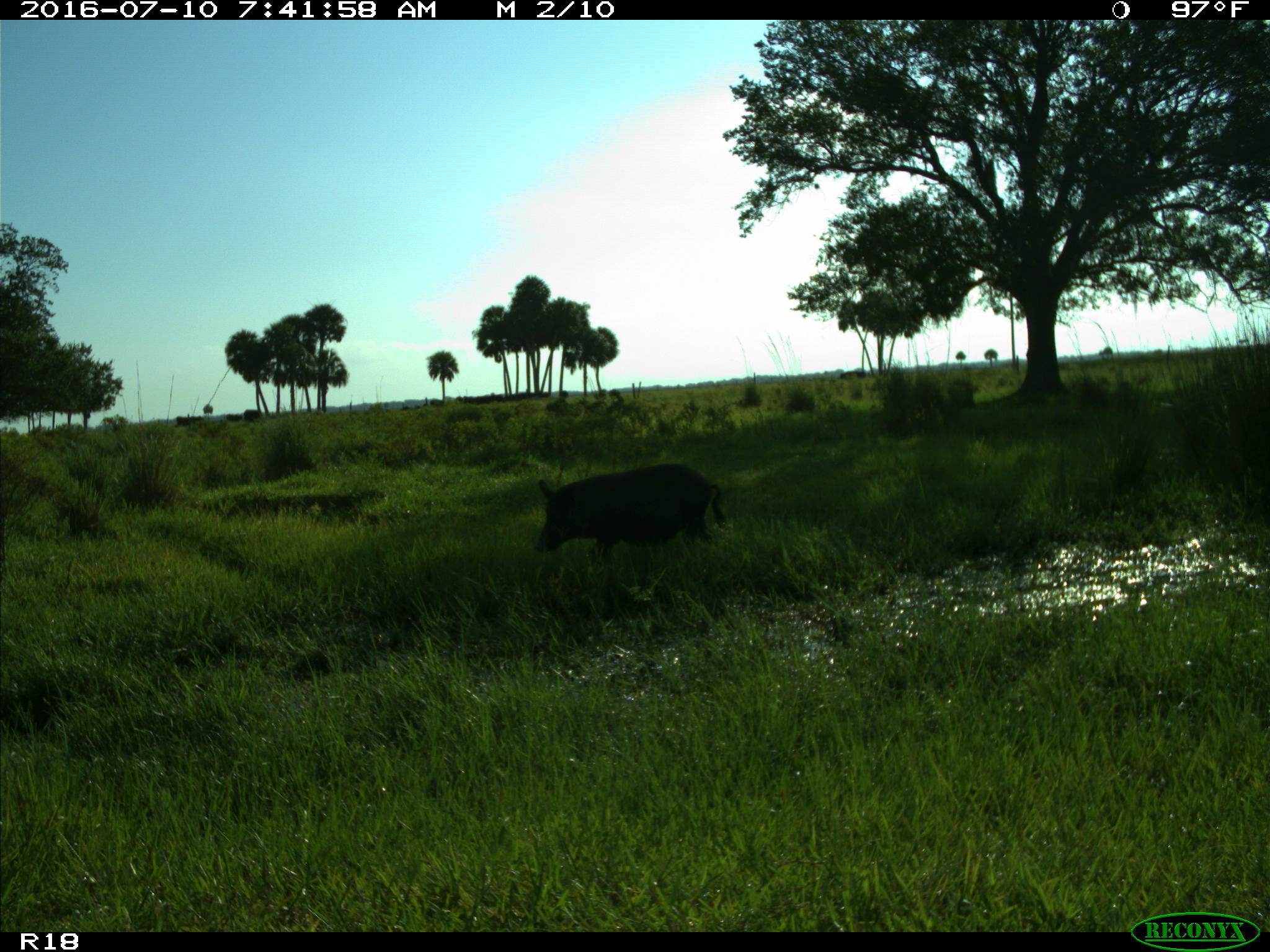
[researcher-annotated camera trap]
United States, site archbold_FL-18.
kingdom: Animalia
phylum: Chordata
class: Mammalia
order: Artiodactyla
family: Suidae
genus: Sus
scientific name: Sus scrofa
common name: wild boar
Sus scrofa (wild boar).